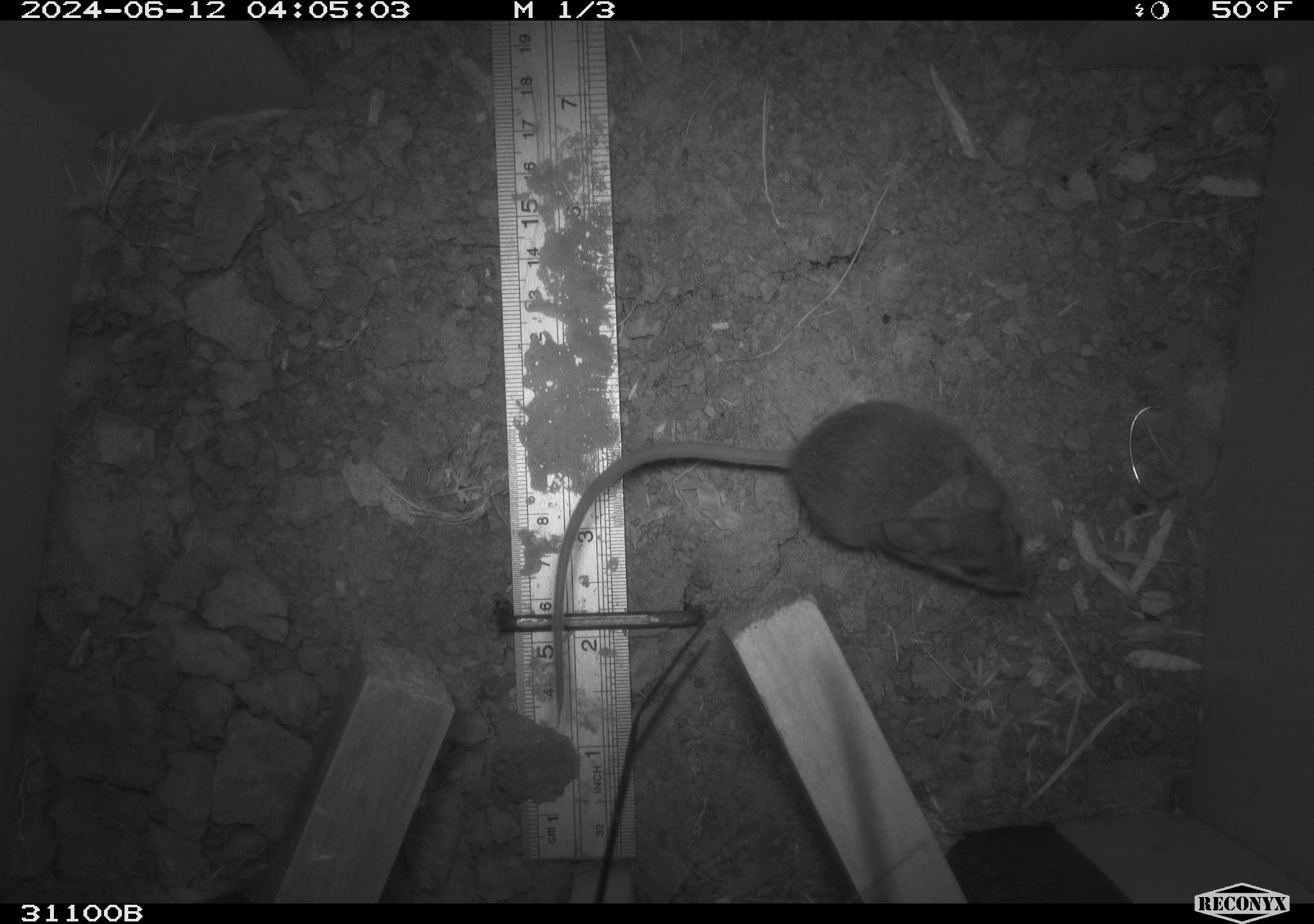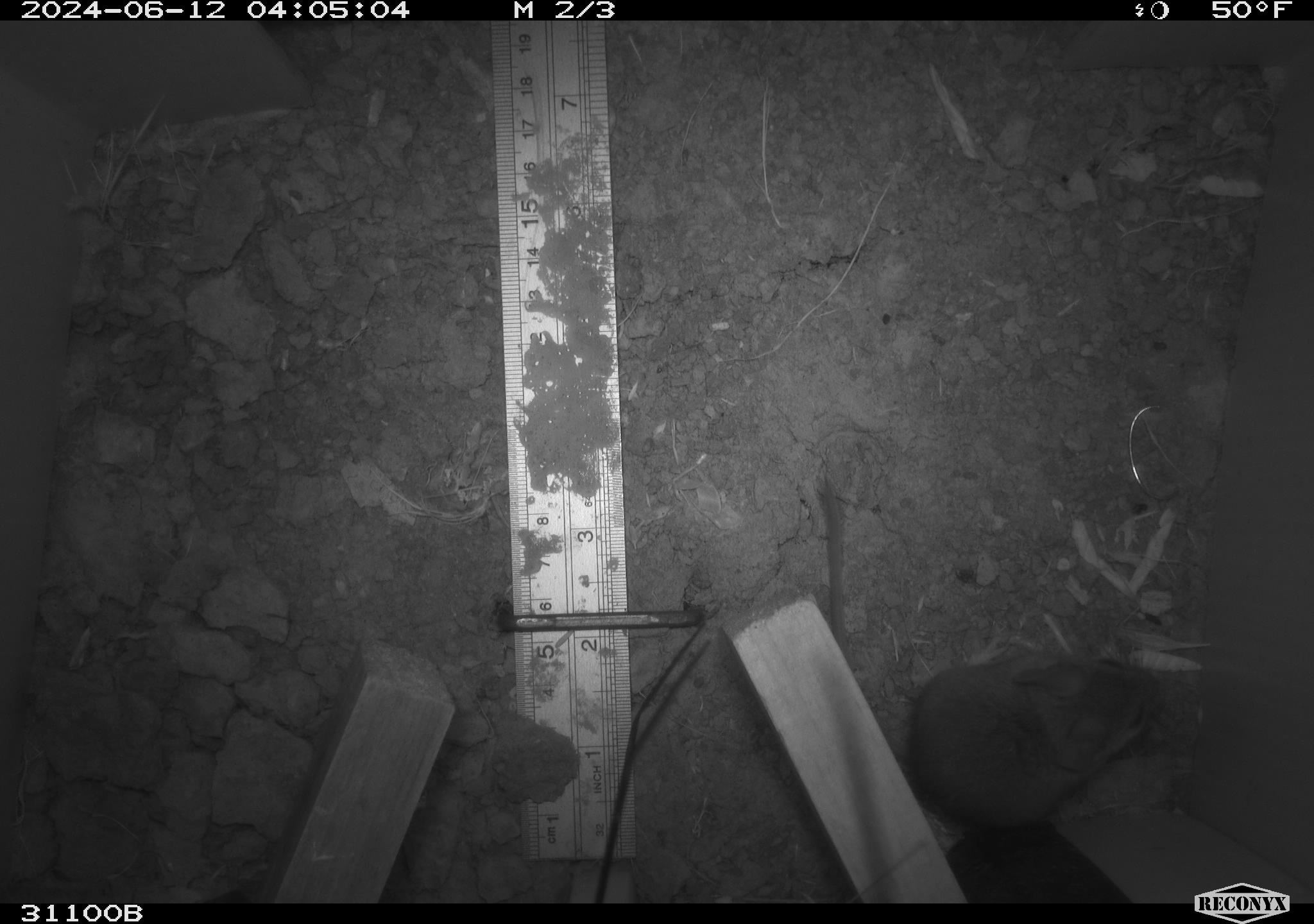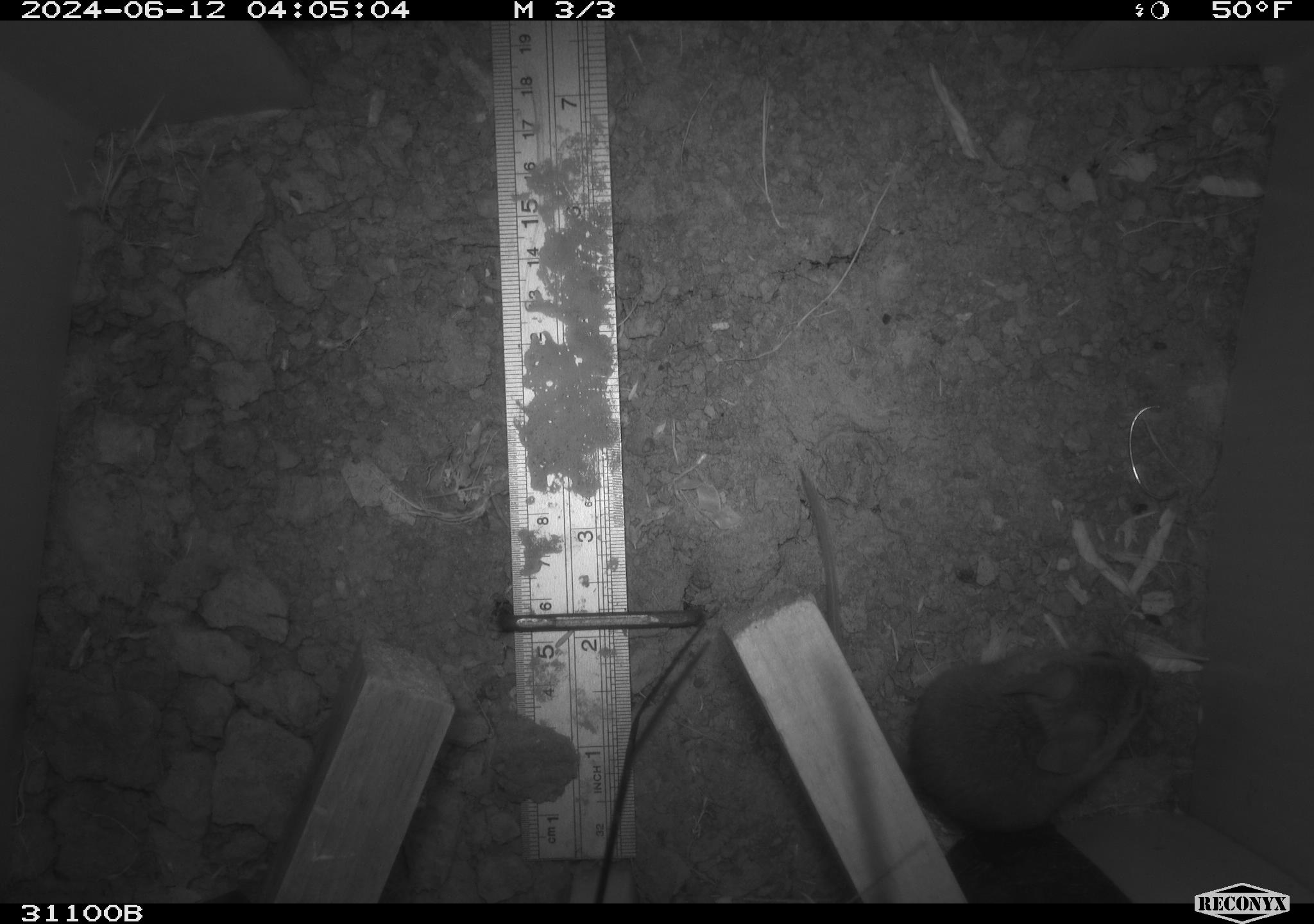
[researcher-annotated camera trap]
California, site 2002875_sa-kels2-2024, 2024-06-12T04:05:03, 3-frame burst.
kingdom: Animalia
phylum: Chordata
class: Mammalia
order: Rodentia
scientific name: Rodentia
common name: rodent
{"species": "rodent (Rodentia)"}